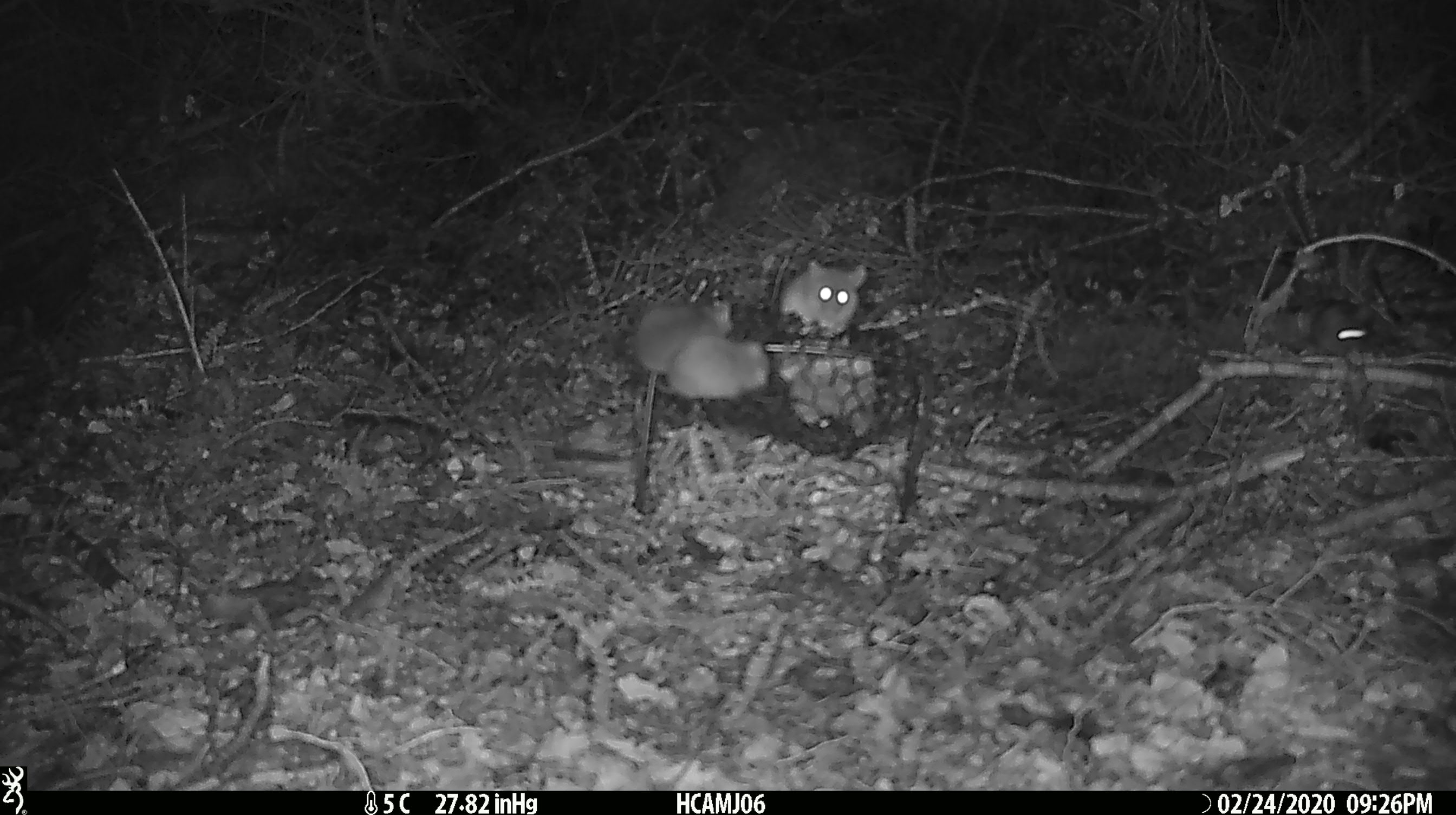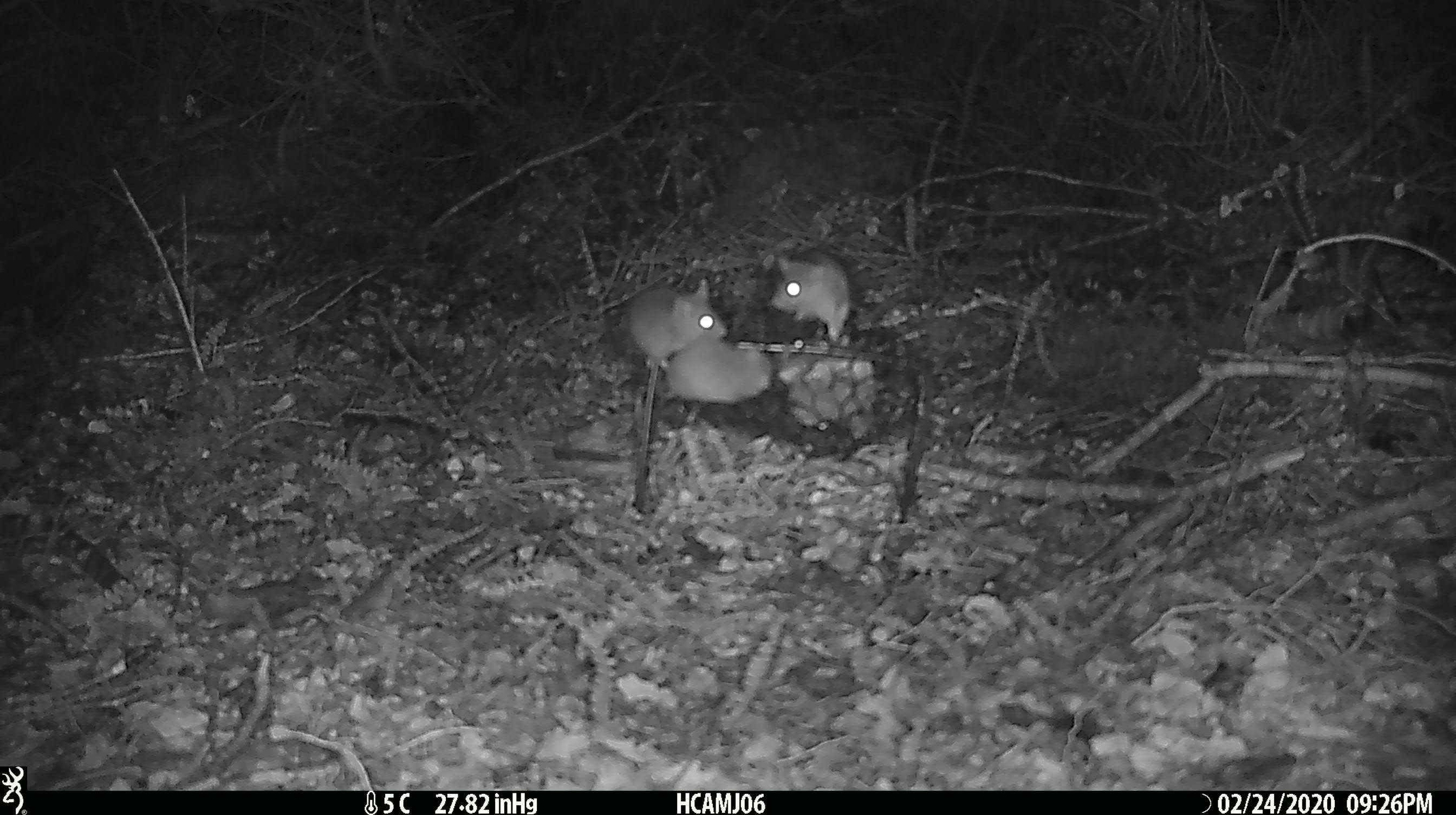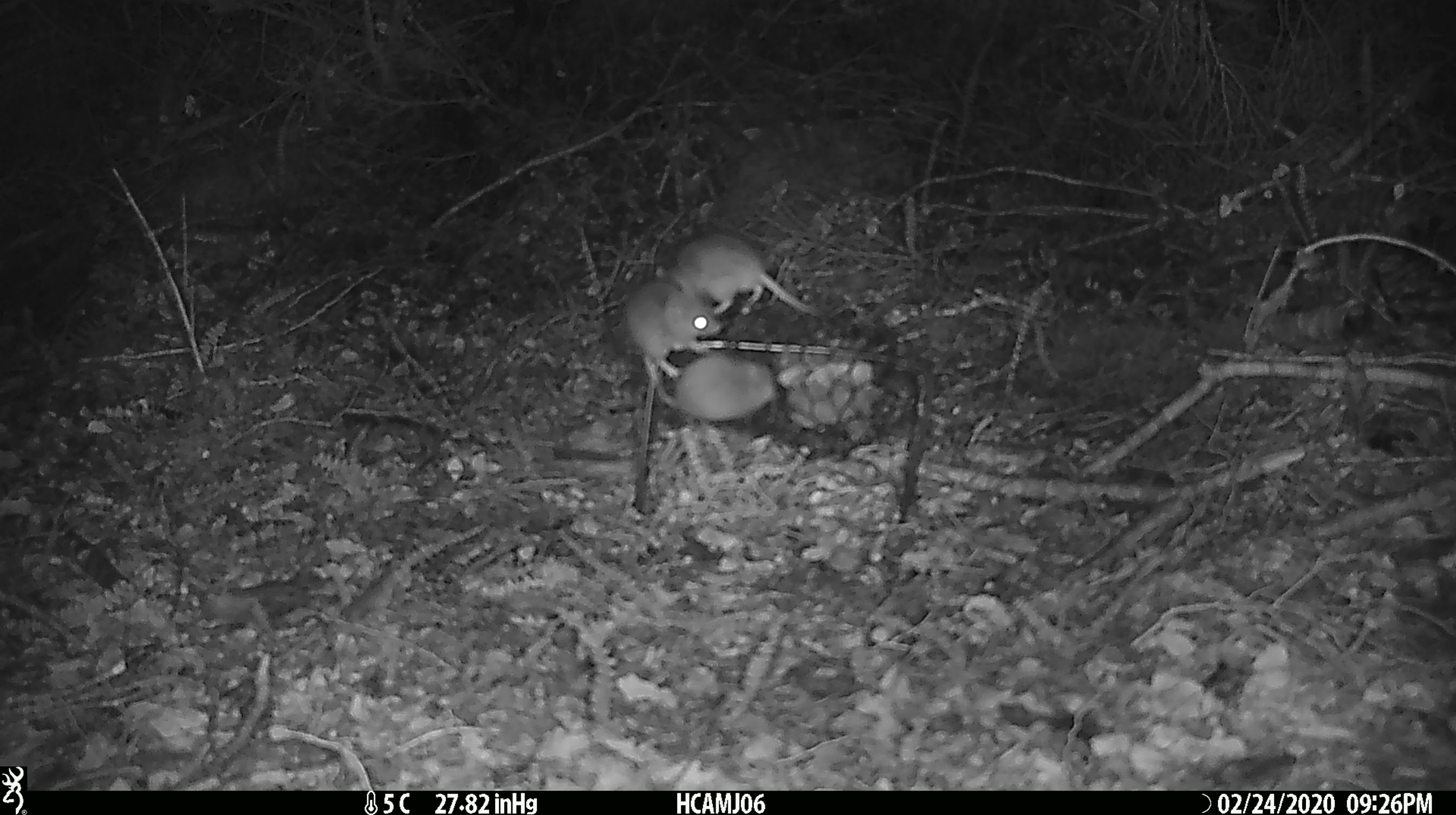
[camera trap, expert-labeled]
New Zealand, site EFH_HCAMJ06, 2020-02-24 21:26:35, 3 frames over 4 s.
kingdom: Animalia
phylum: Chordata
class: Mammalia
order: Rodentia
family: Muridae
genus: Mus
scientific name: Mus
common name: mouse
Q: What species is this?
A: Mouse (Mus).